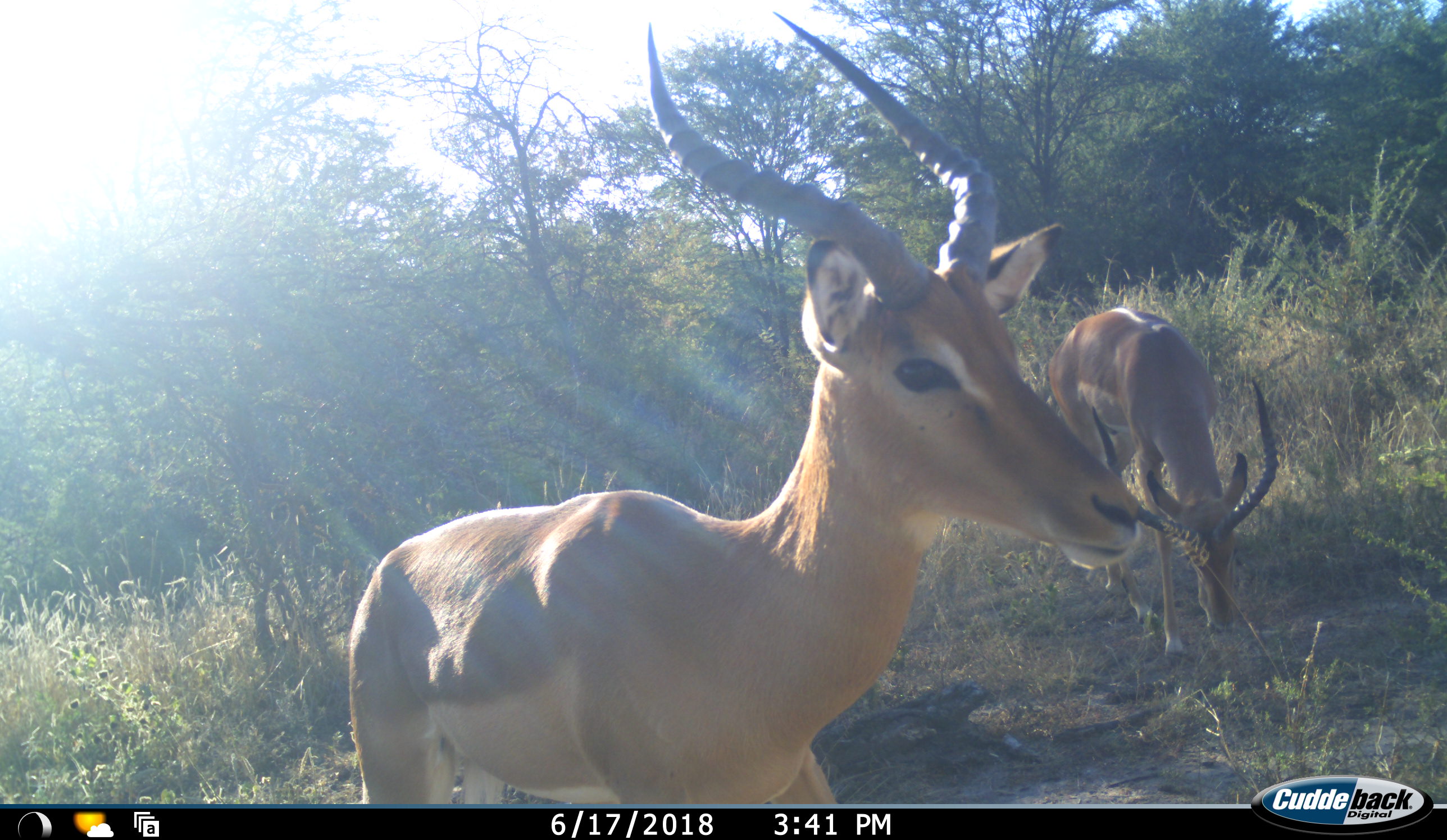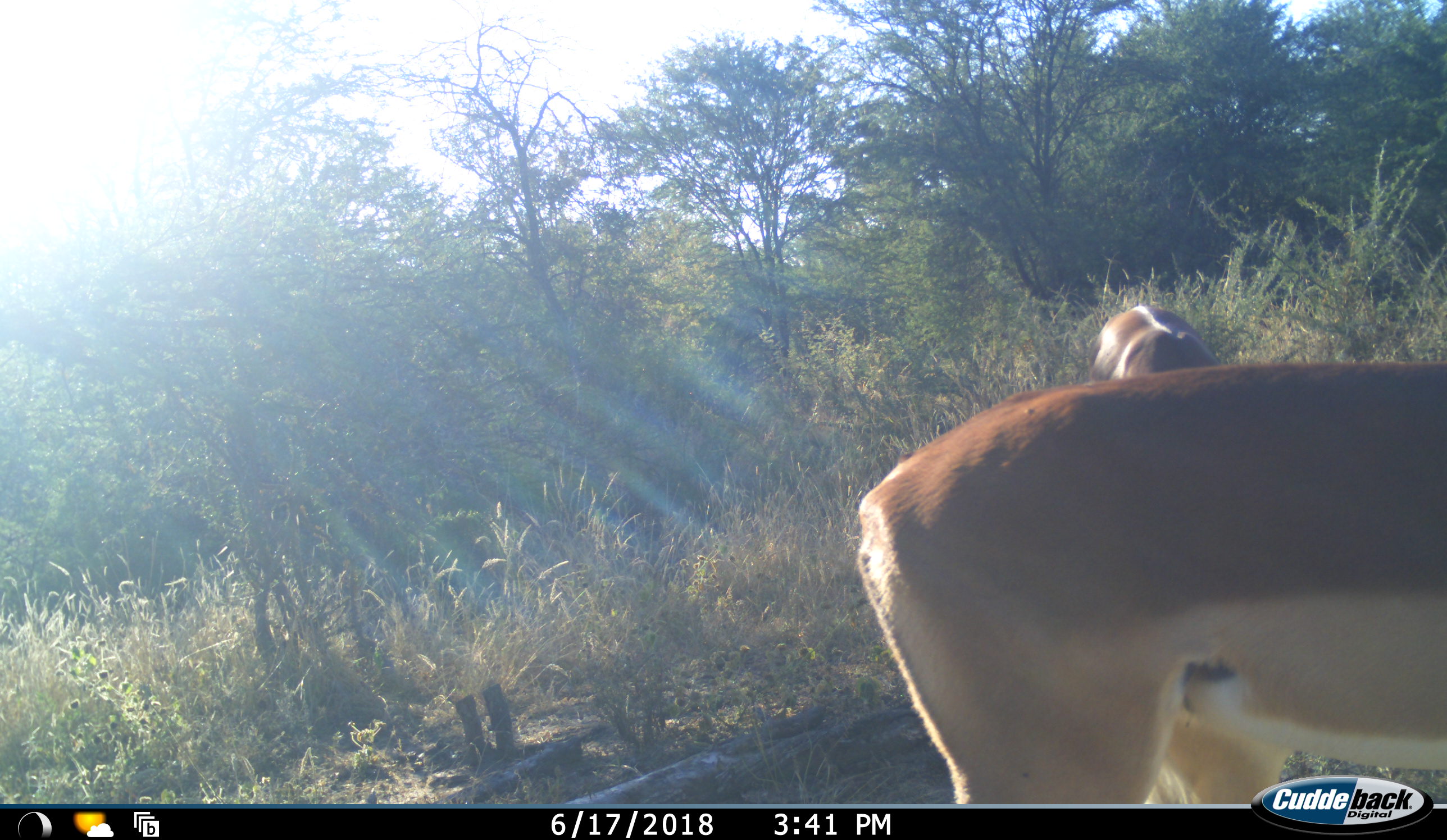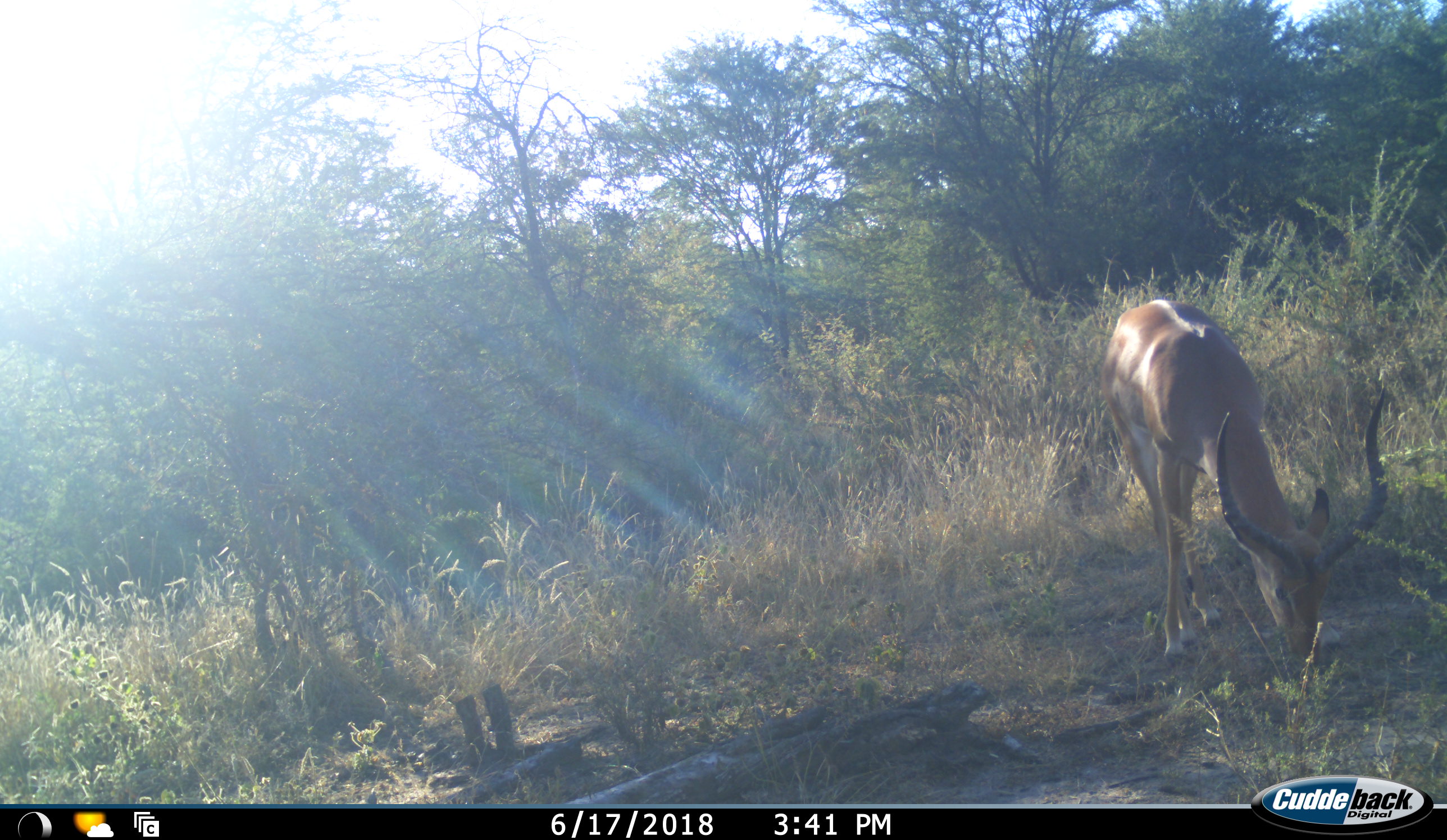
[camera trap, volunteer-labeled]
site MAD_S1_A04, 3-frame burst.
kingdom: Animalia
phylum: Chordata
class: Mammalia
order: Artiodactyla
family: Bovidae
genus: Aepyceros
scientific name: Aepyceros melampus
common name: impala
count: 2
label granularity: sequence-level